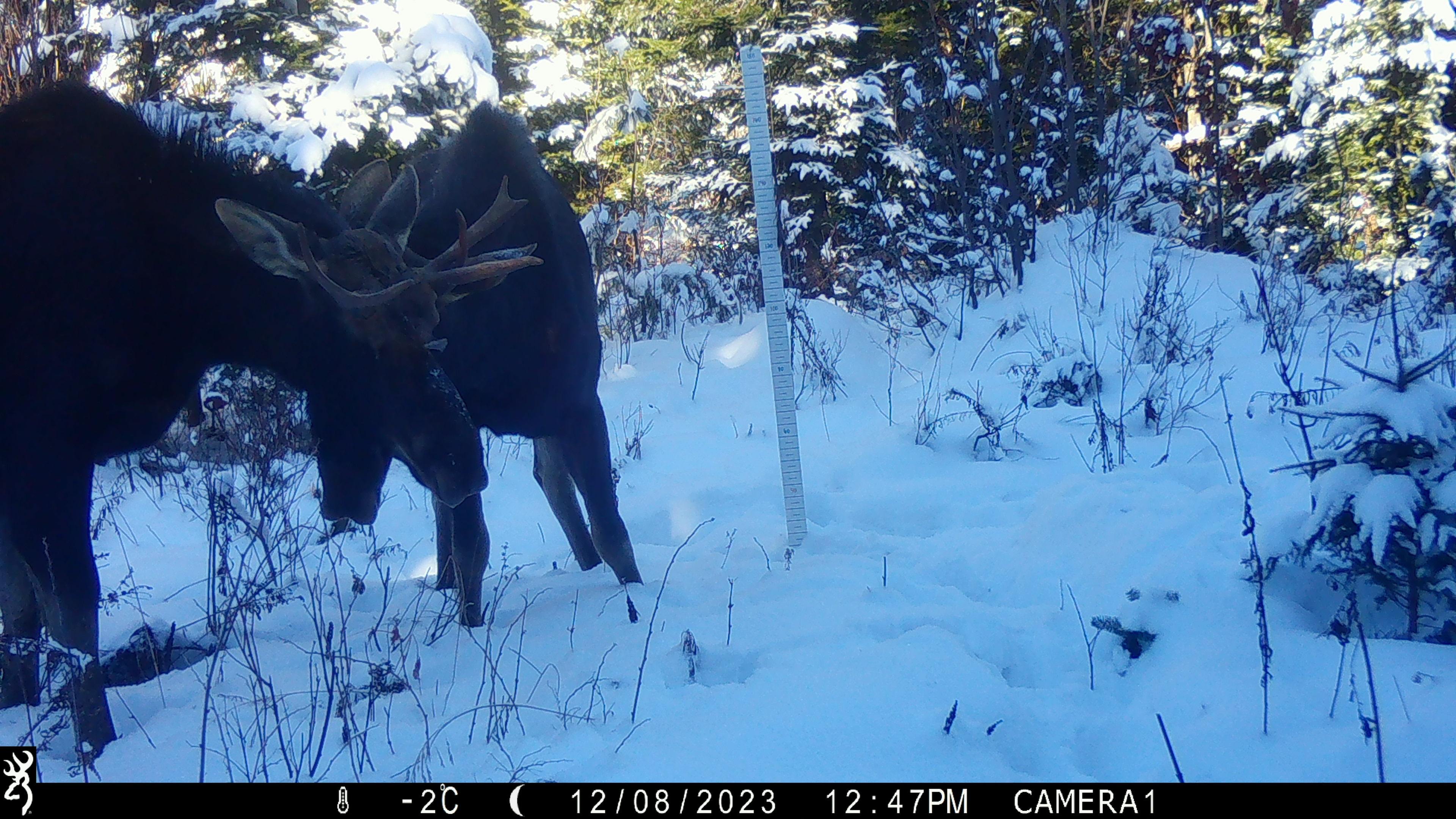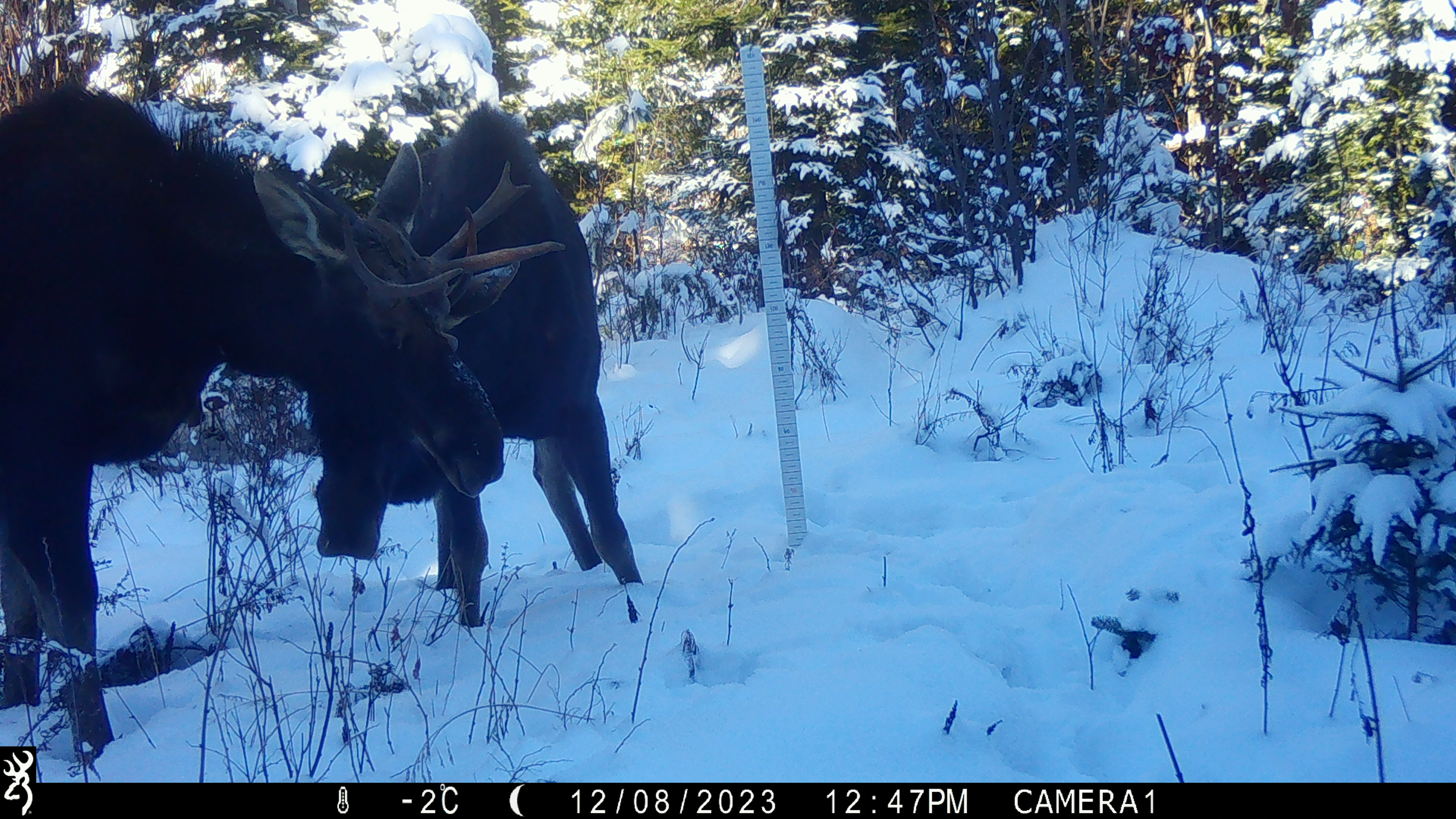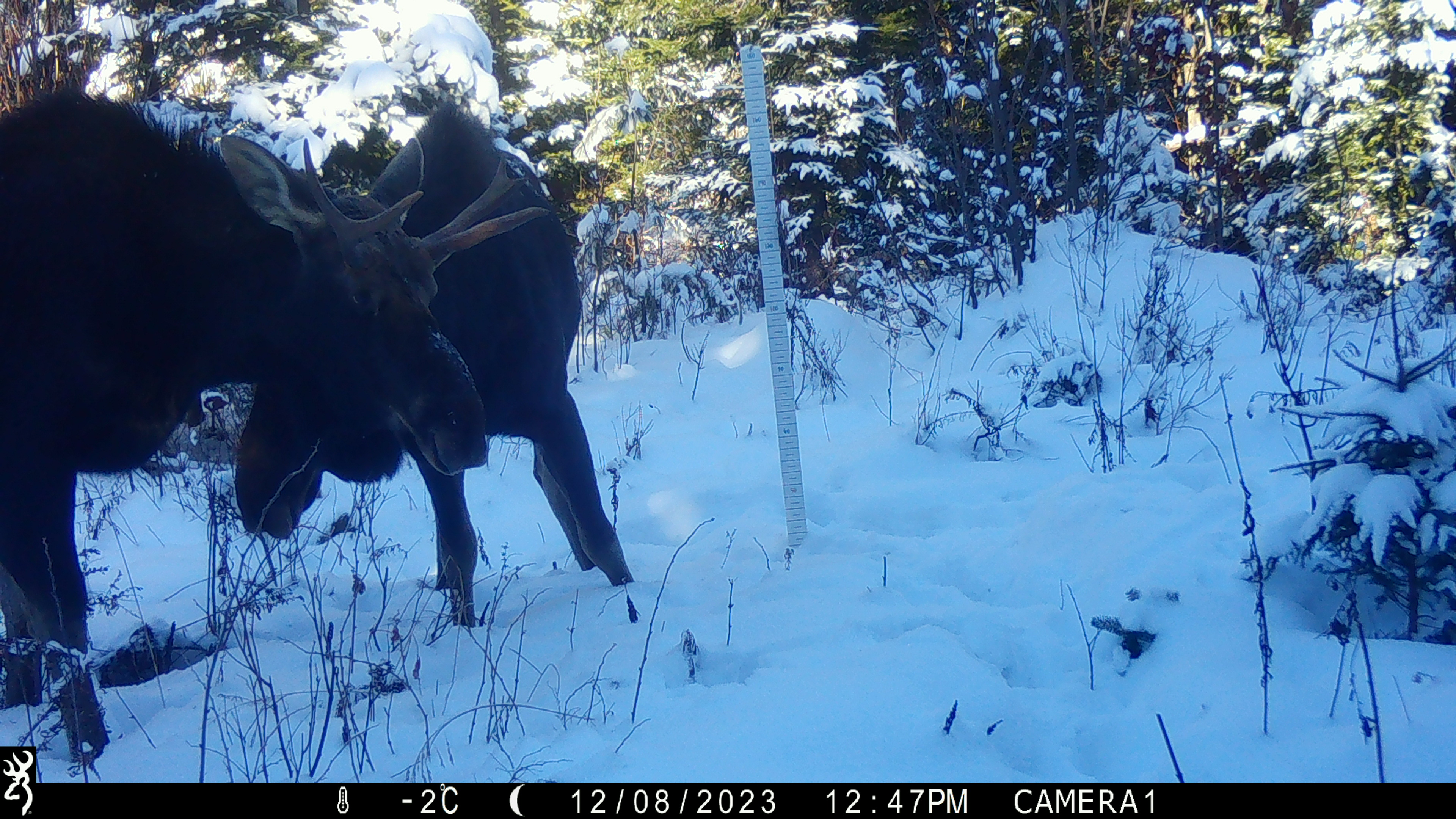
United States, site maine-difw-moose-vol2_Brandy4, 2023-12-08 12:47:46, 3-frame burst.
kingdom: Animalia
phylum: Chordata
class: Mammalia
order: Artiodactyla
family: Cervidae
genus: Alces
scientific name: Alces alces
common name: moose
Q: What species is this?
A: Moose (Alces alces).